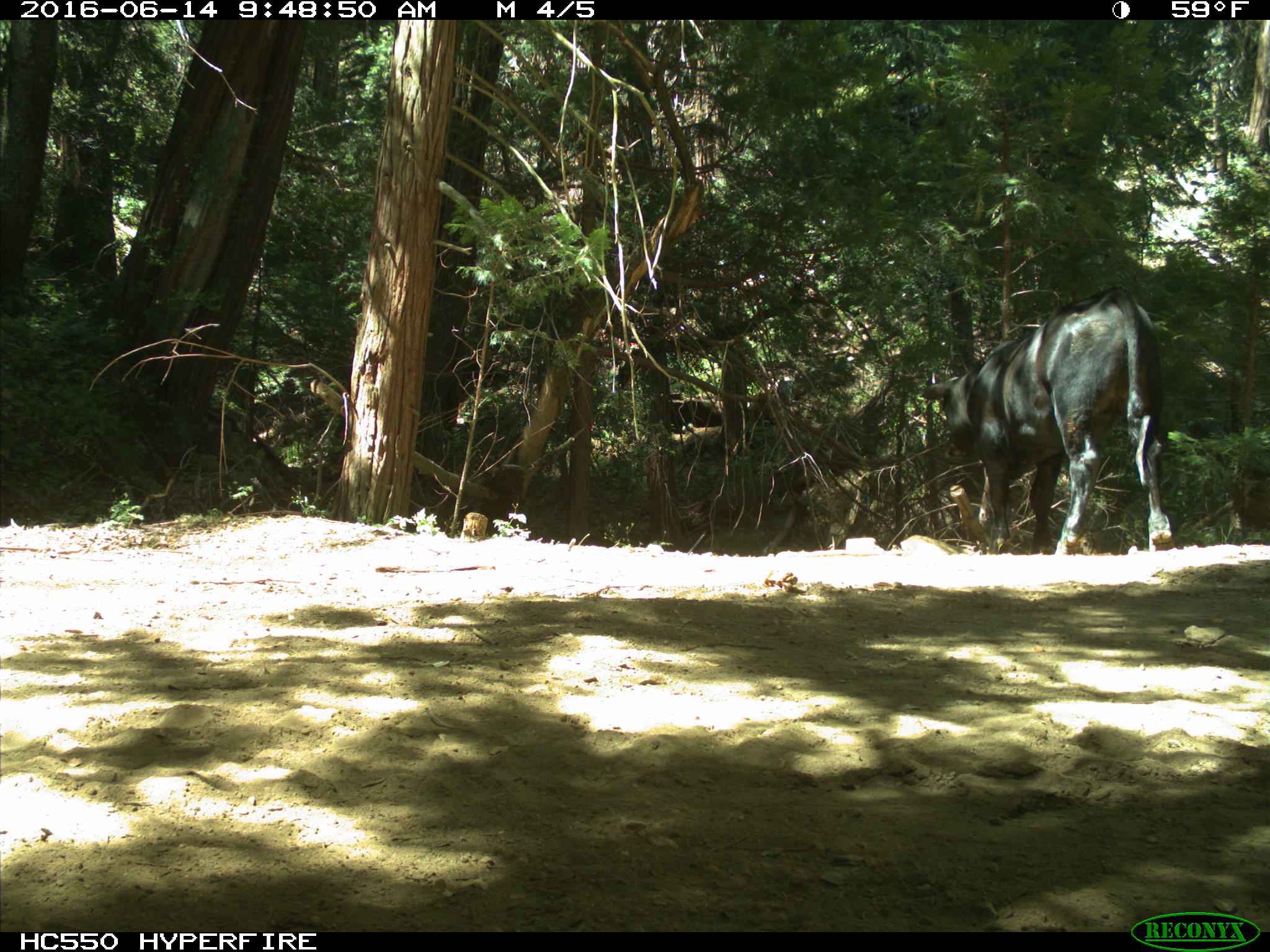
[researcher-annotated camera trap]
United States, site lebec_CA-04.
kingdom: Animalia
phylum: Chordata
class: Mammalia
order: Artiodactyla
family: Bovidae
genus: Bos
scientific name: Bos taurus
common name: domestic cow